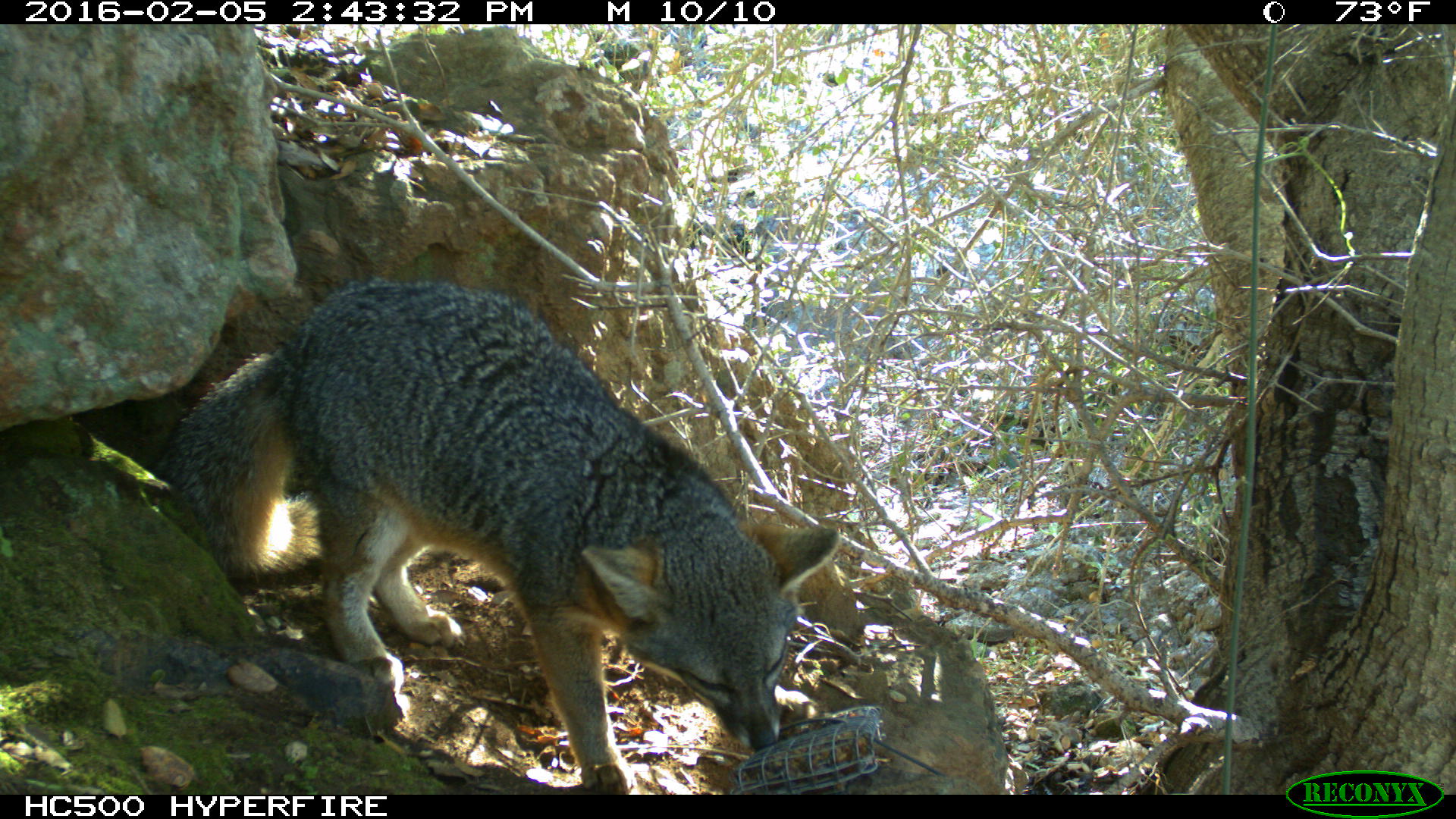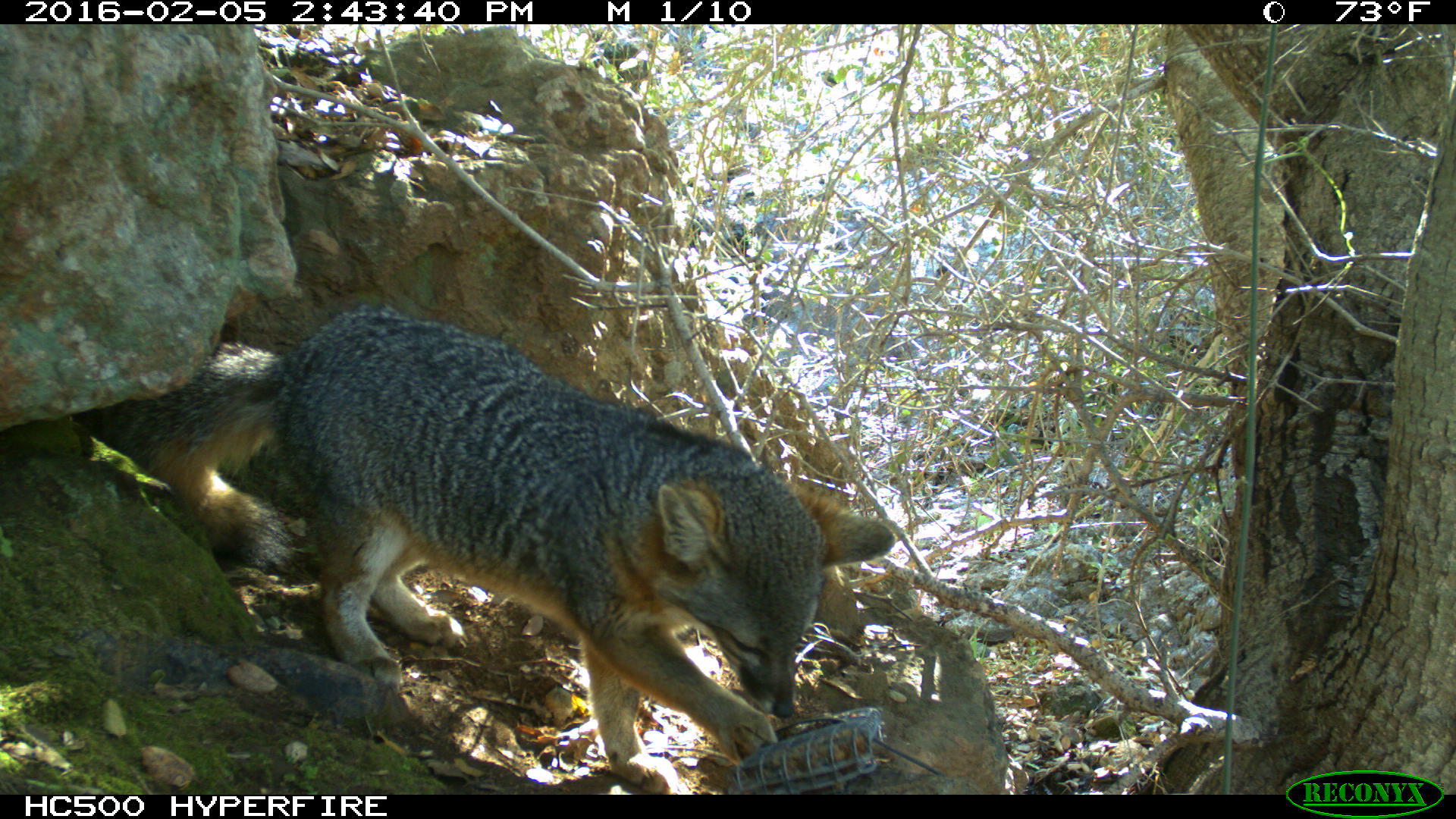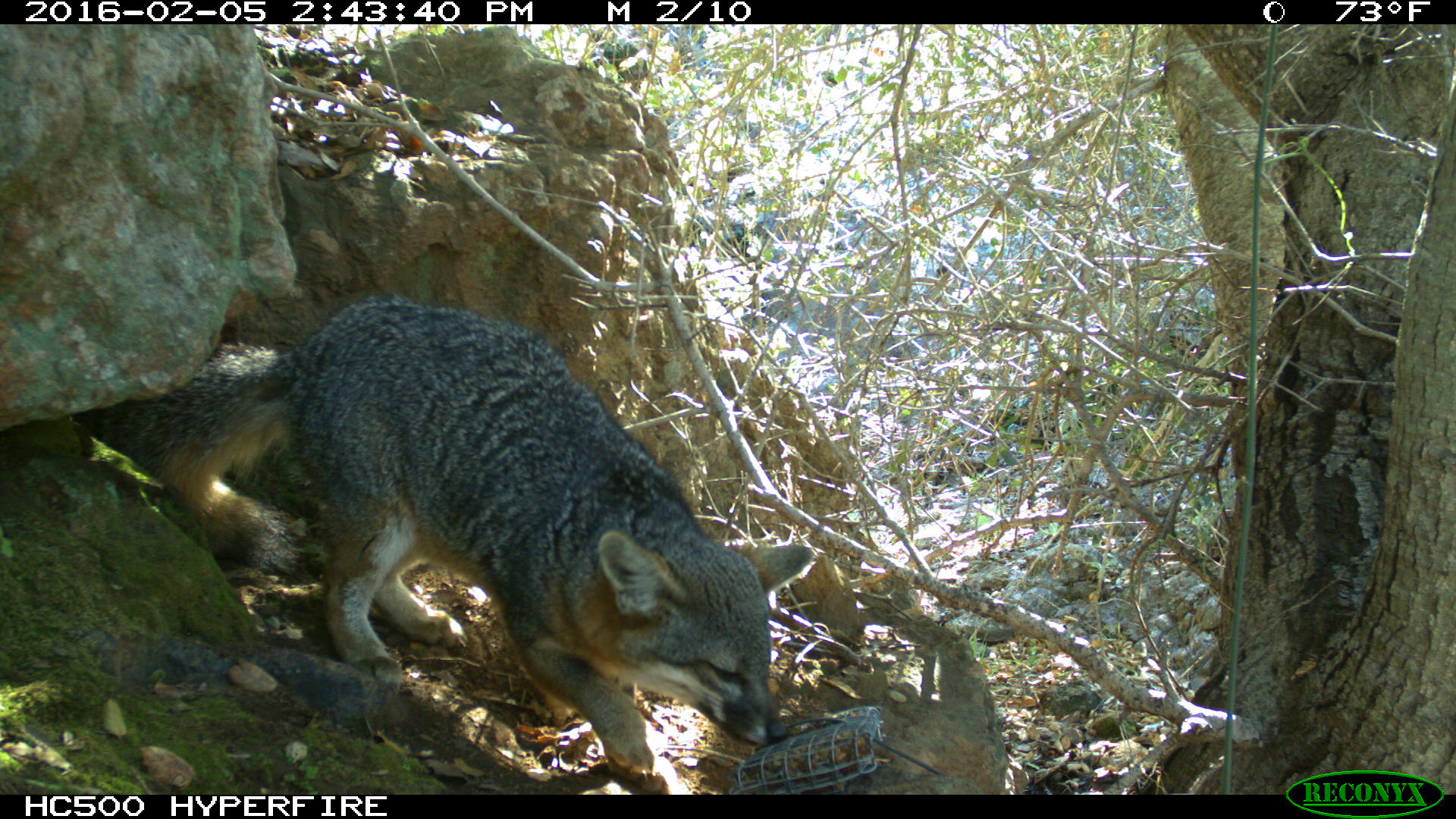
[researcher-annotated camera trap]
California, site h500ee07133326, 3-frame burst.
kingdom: Animalia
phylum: Chordata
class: Mammalia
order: Carnivora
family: Canidae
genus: Urocyon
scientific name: Urocyon littoralis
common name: island fox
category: fox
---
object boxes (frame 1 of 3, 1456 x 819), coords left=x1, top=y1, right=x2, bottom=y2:
fox: left=157, top=277, right=839, bottom=793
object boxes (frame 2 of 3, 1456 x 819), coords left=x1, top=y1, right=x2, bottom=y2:
fox: left=95, top=300, right=896, bottom=792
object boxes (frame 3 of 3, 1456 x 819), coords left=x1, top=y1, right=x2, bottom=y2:
fox: left=101, top=296, right=812, bottom=793